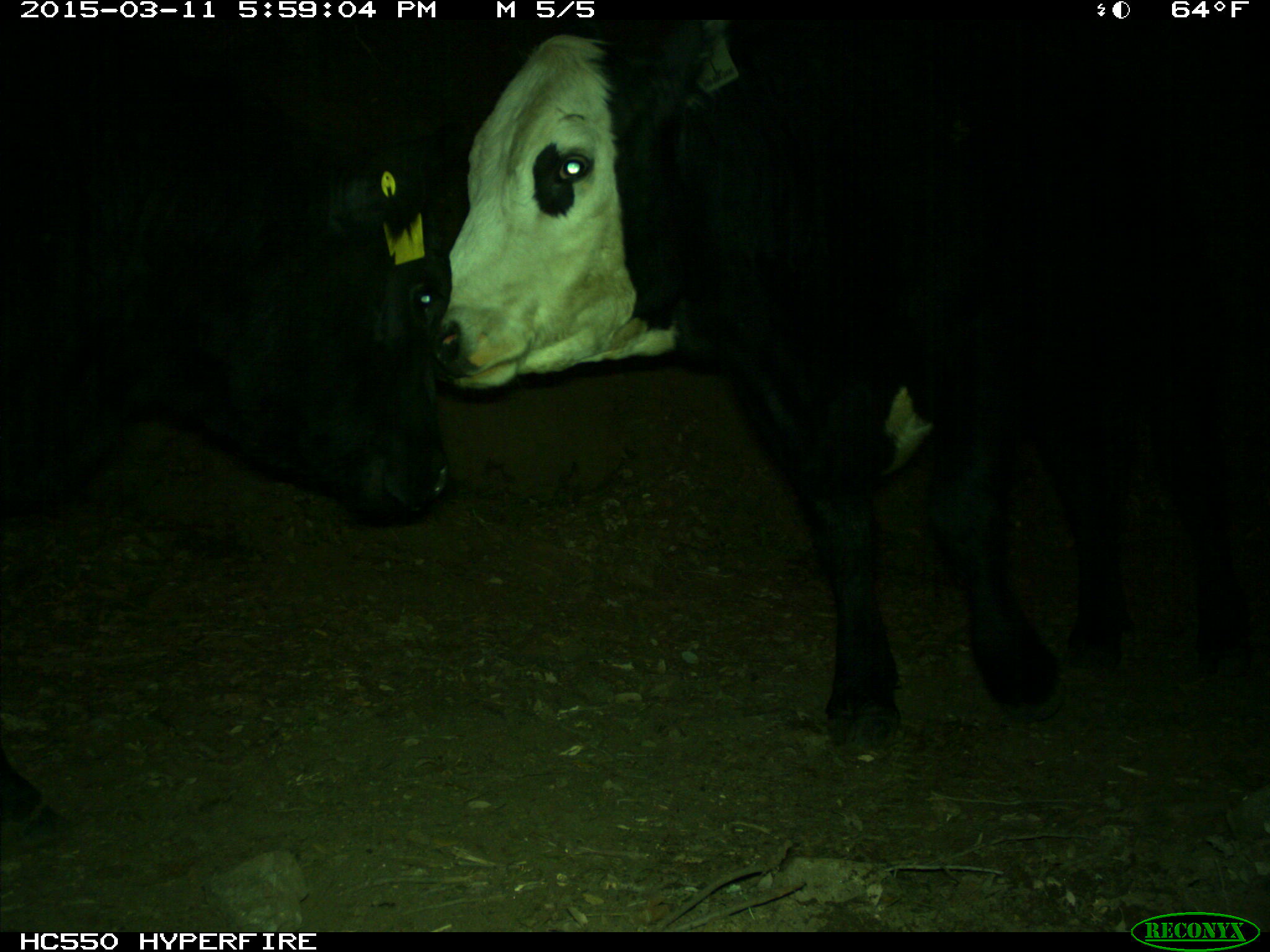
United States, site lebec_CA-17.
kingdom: Animalia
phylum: Chordata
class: Mammalia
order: Artiodactyla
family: Bovidae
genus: Bos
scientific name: Bos taurus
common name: domestic cow